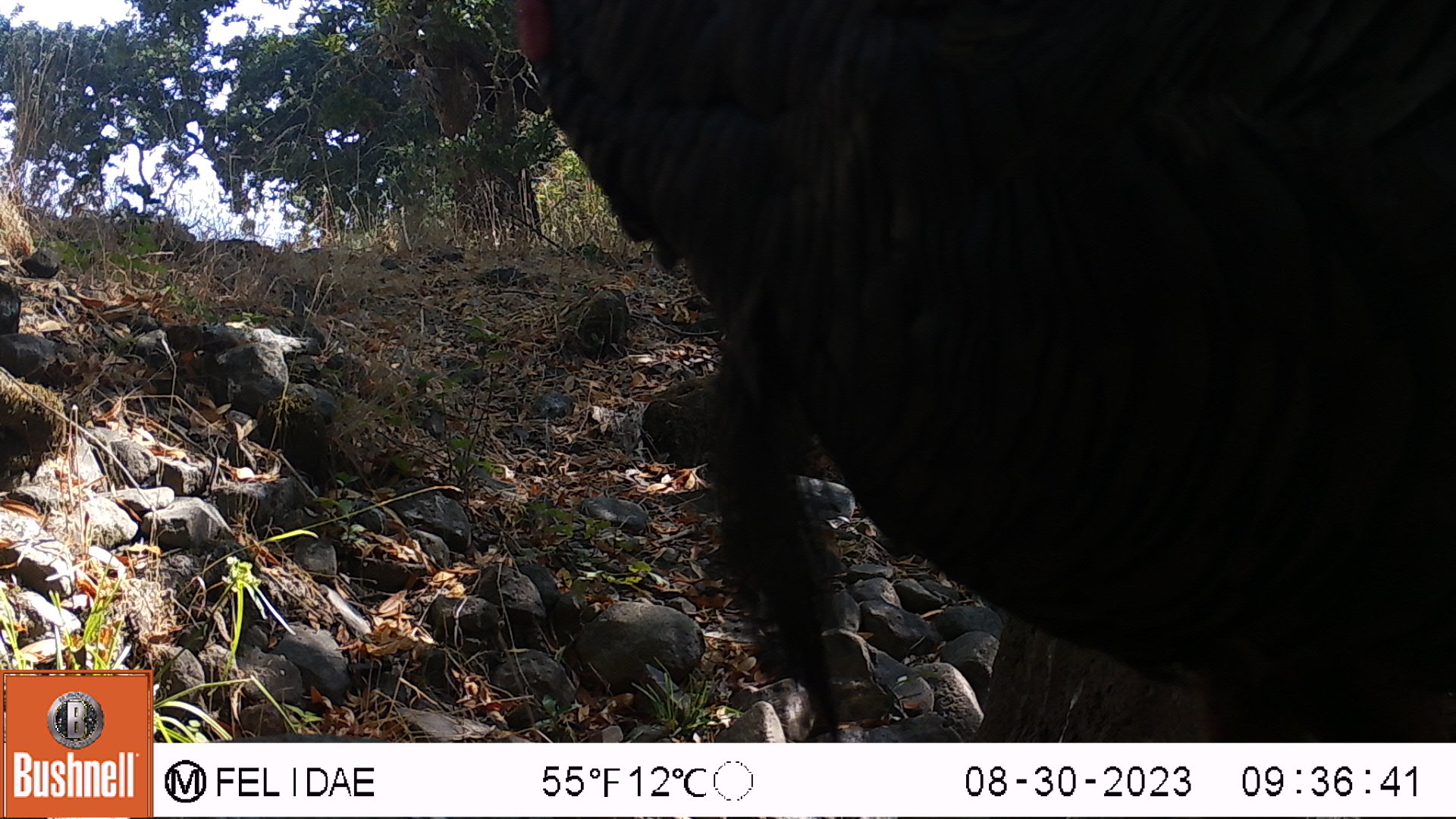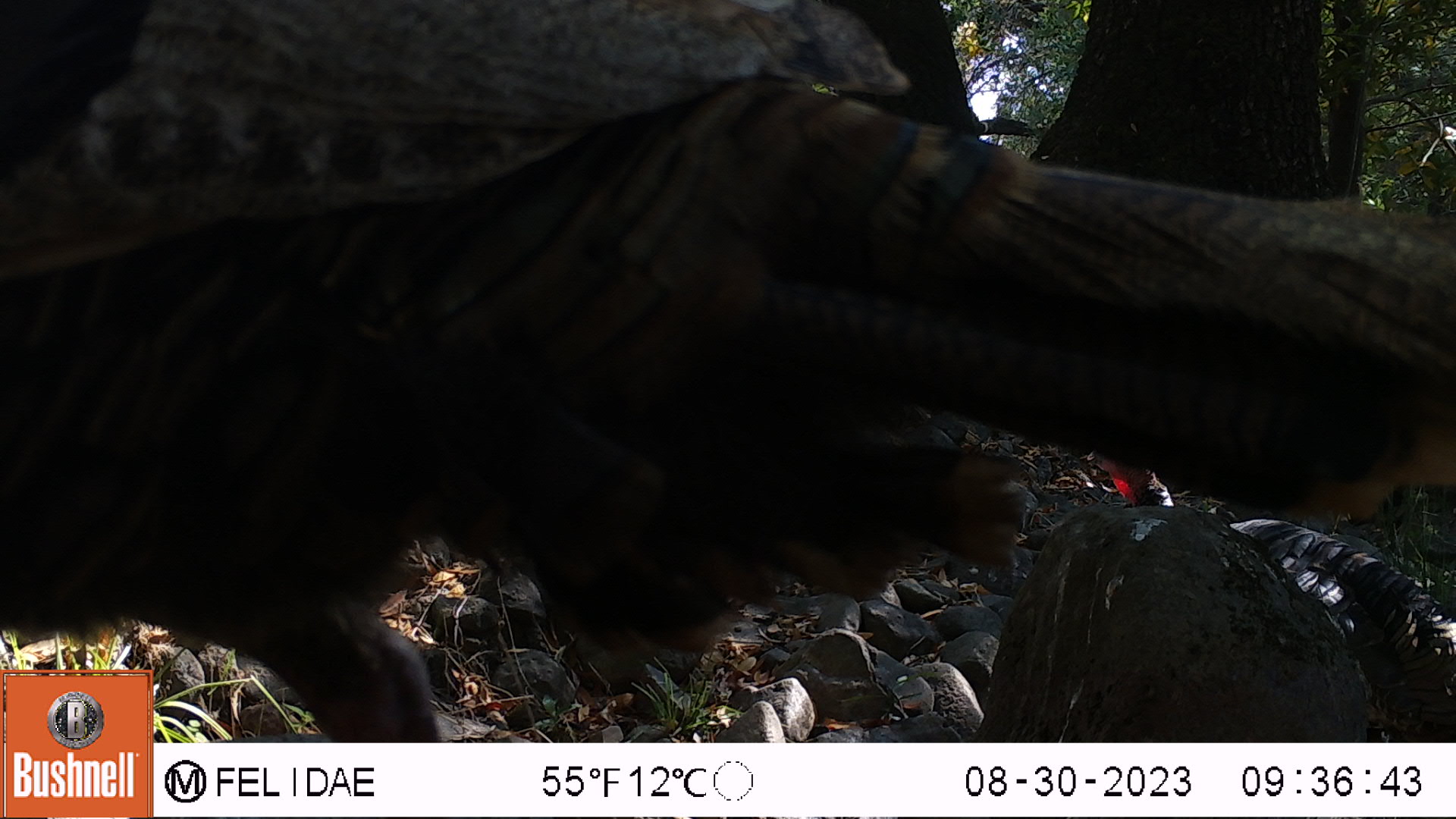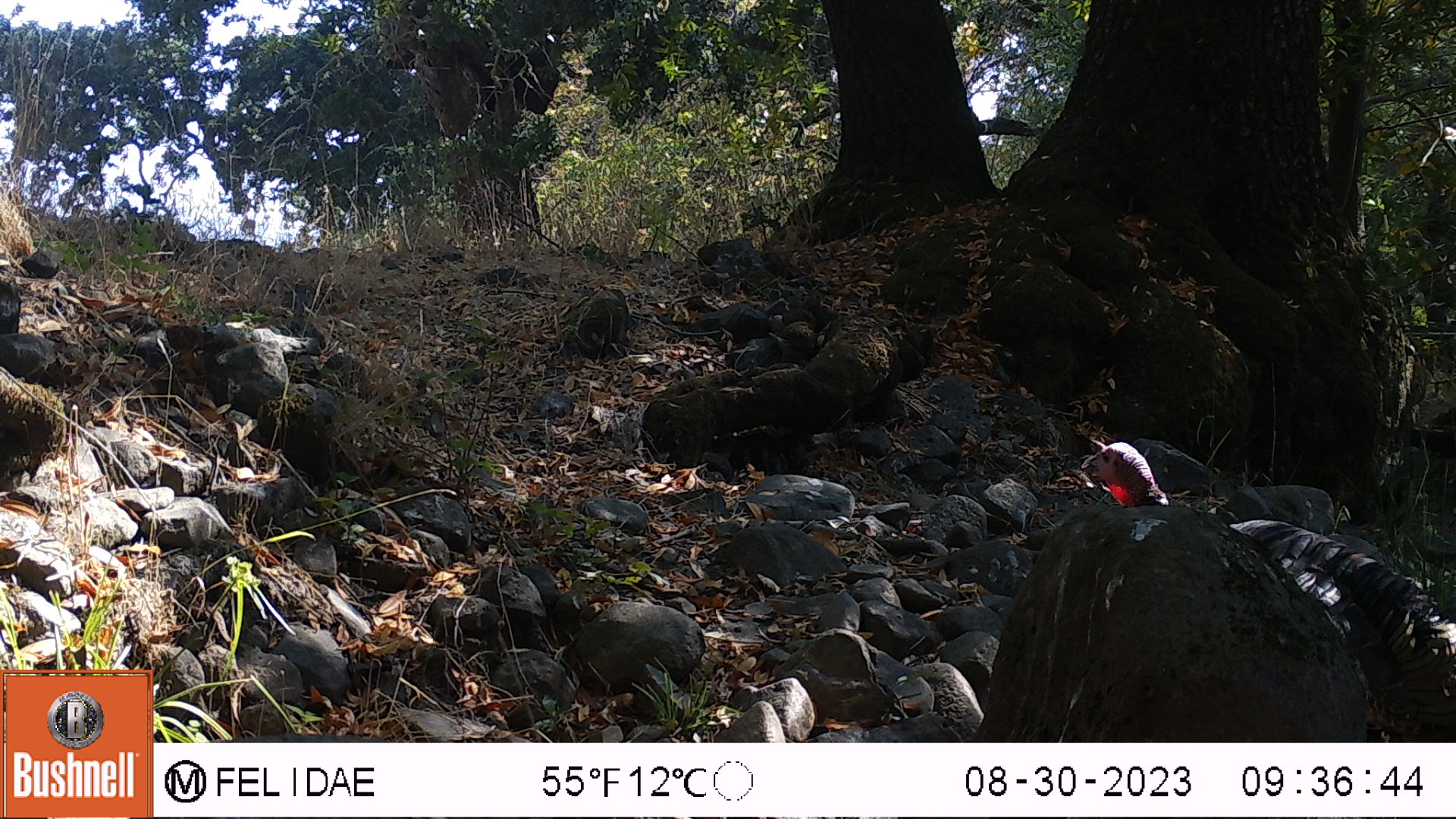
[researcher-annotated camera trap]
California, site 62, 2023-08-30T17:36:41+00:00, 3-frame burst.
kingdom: Animalia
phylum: Chordata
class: Aves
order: Galliformes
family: Phasianidae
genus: Meleagris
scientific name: Meleagris gallopavo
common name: turkey